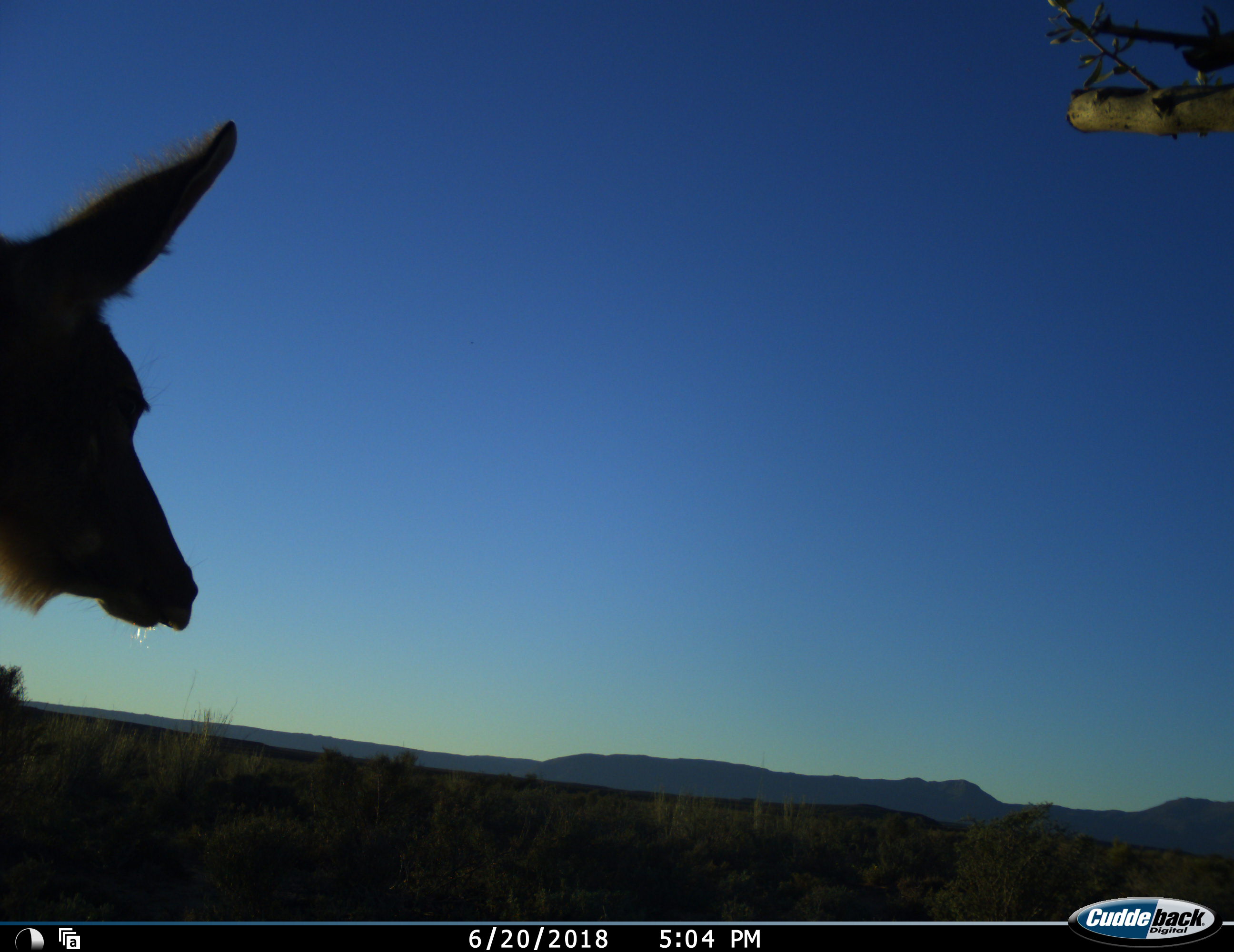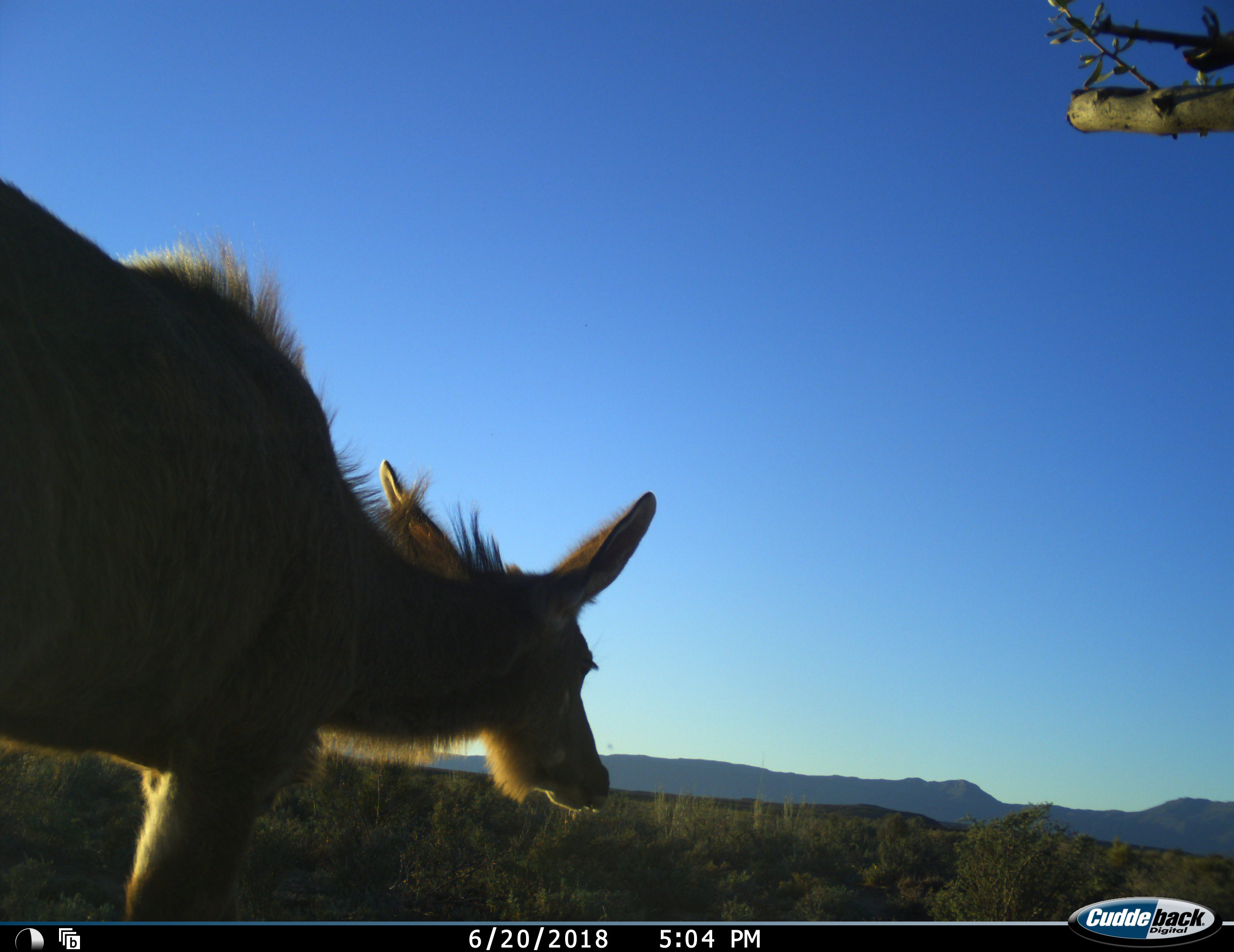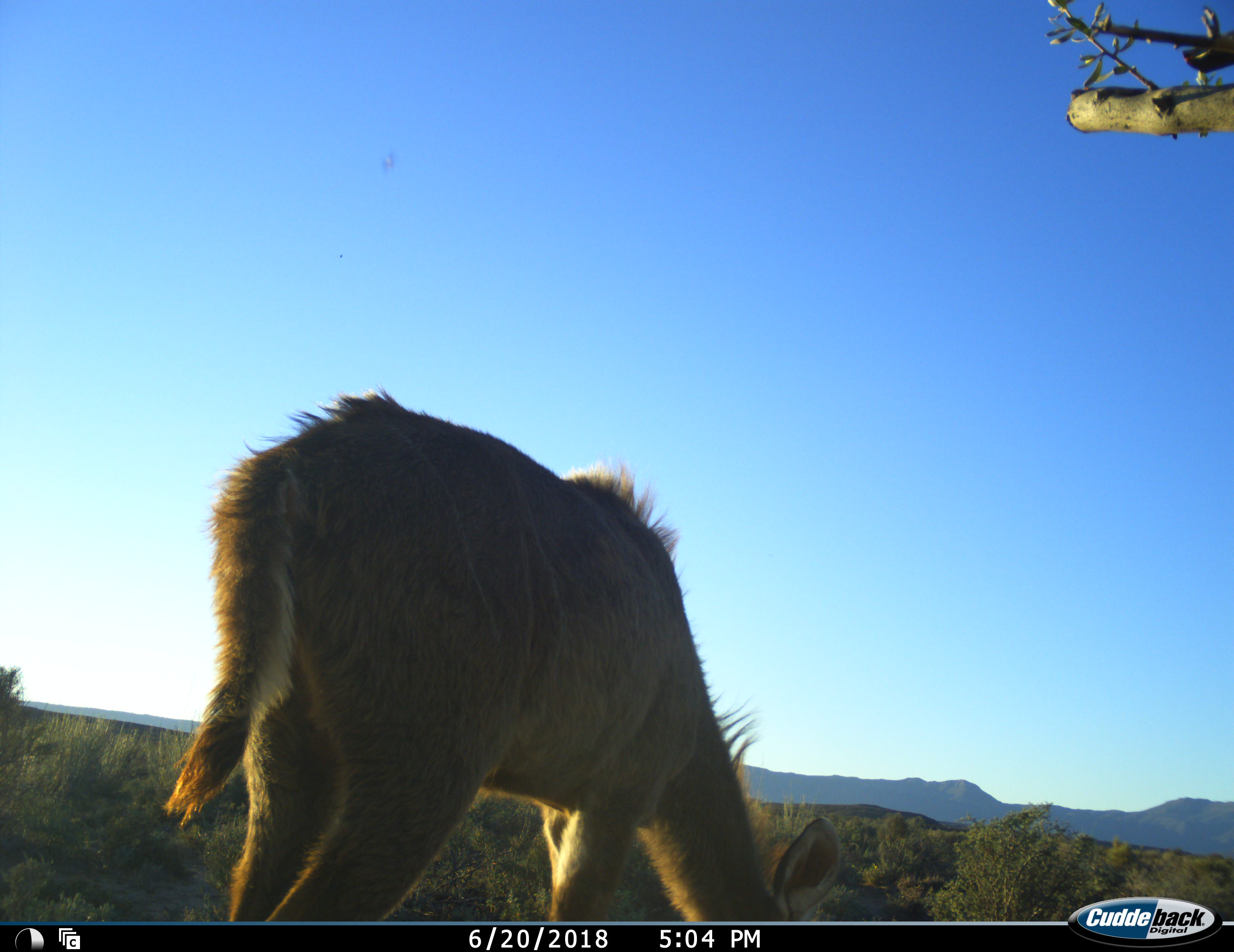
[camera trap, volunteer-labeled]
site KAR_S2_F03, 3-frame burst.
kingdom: Animalia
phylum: Chordata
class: Mammalia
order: Artiodactyla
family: Bovidae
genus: Tragelaphus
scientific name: Tragelaphus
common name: kudu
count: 1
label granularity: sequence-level